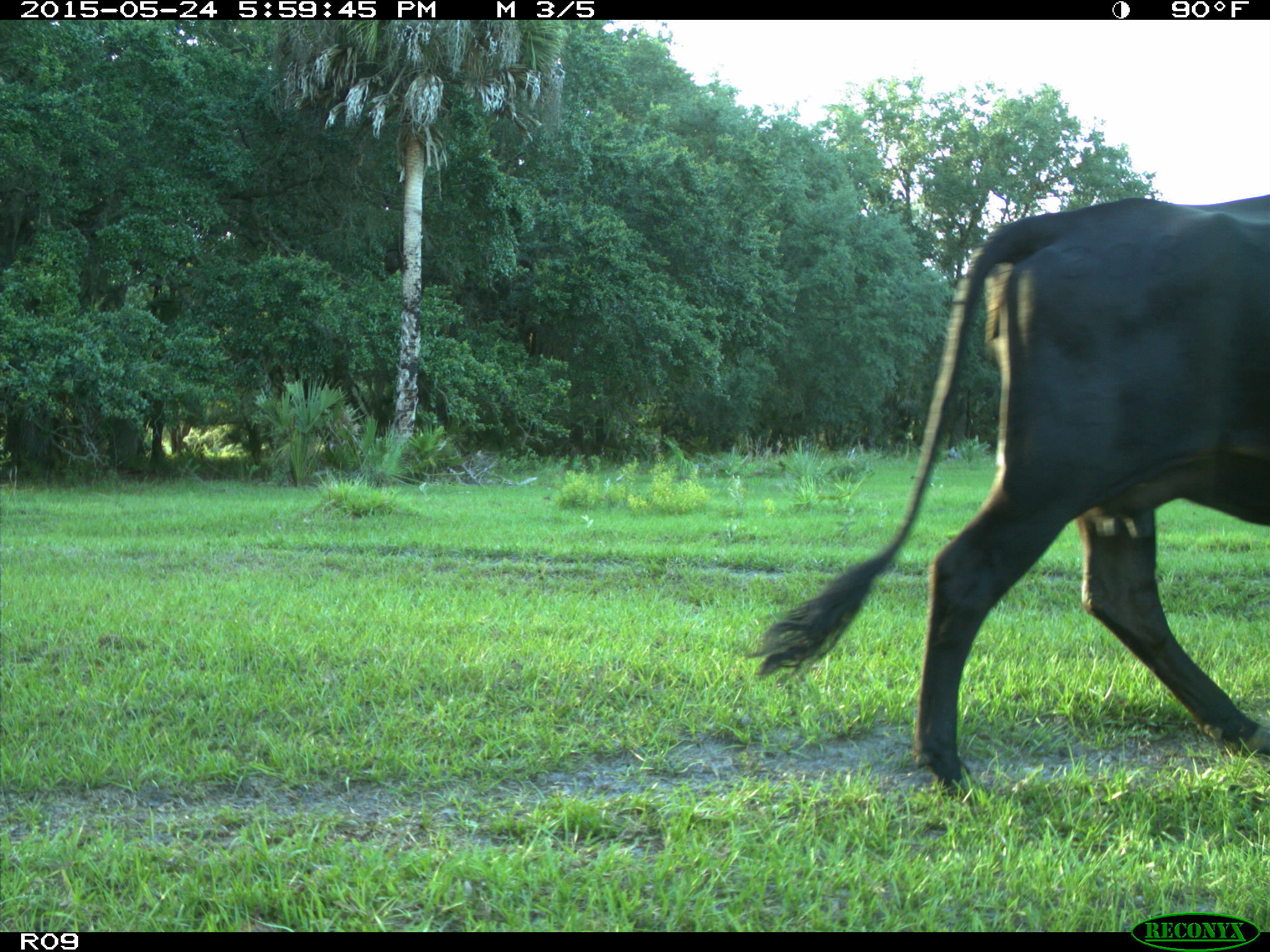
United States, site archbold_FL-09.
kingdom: Animalia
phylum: Chordata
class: Mammalia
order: Artiodactyla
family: Bovidae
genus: Bos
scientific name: Bos taurus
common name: domestic cow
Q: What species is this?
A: Bos taurus (domestic cow).